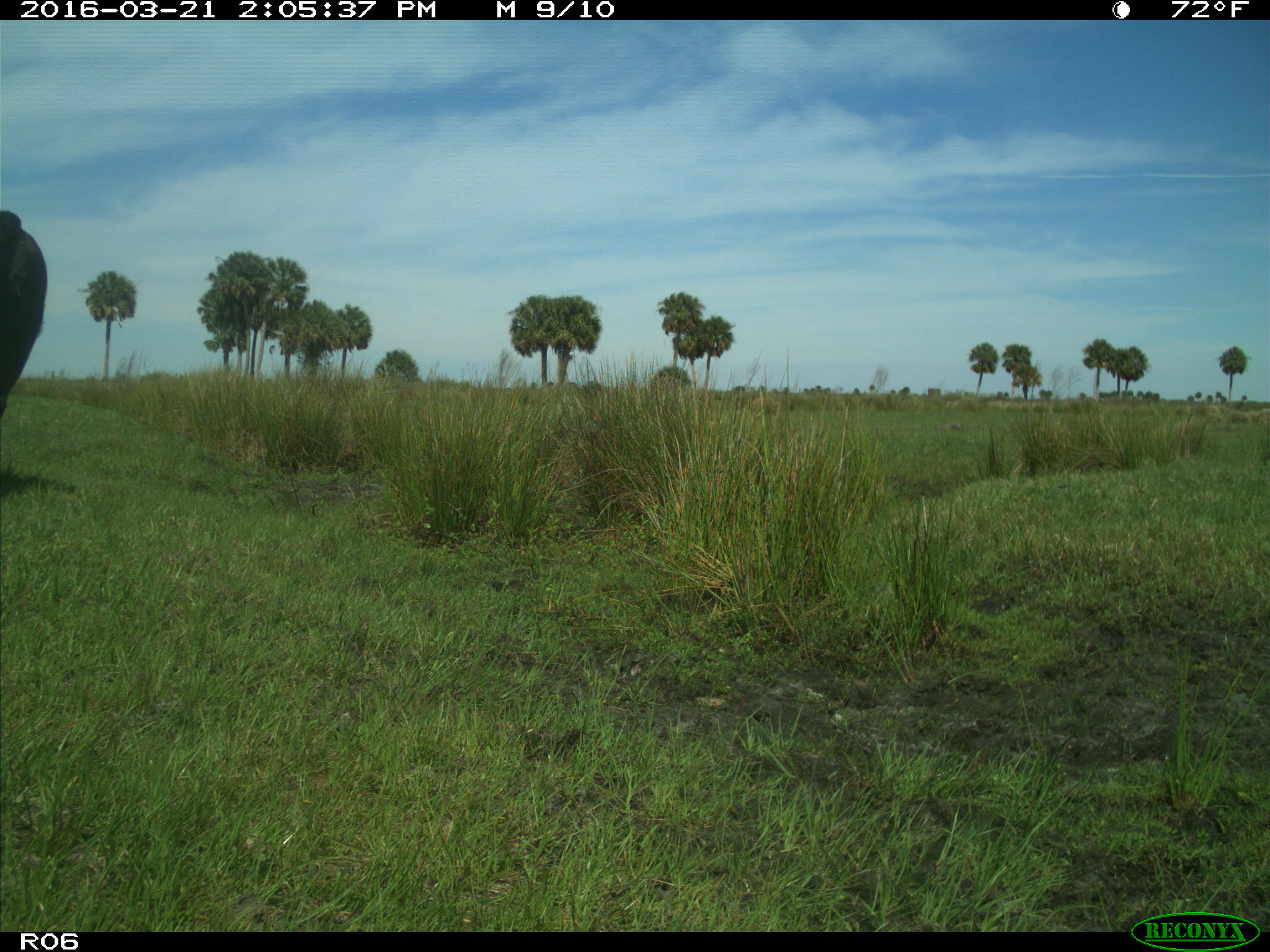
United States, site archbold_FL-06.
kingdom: Animalia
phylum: Chordata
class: Mammalia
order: Artiodactyla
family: Bovidae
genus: Bos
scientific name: Bos taurus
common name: domestic cow